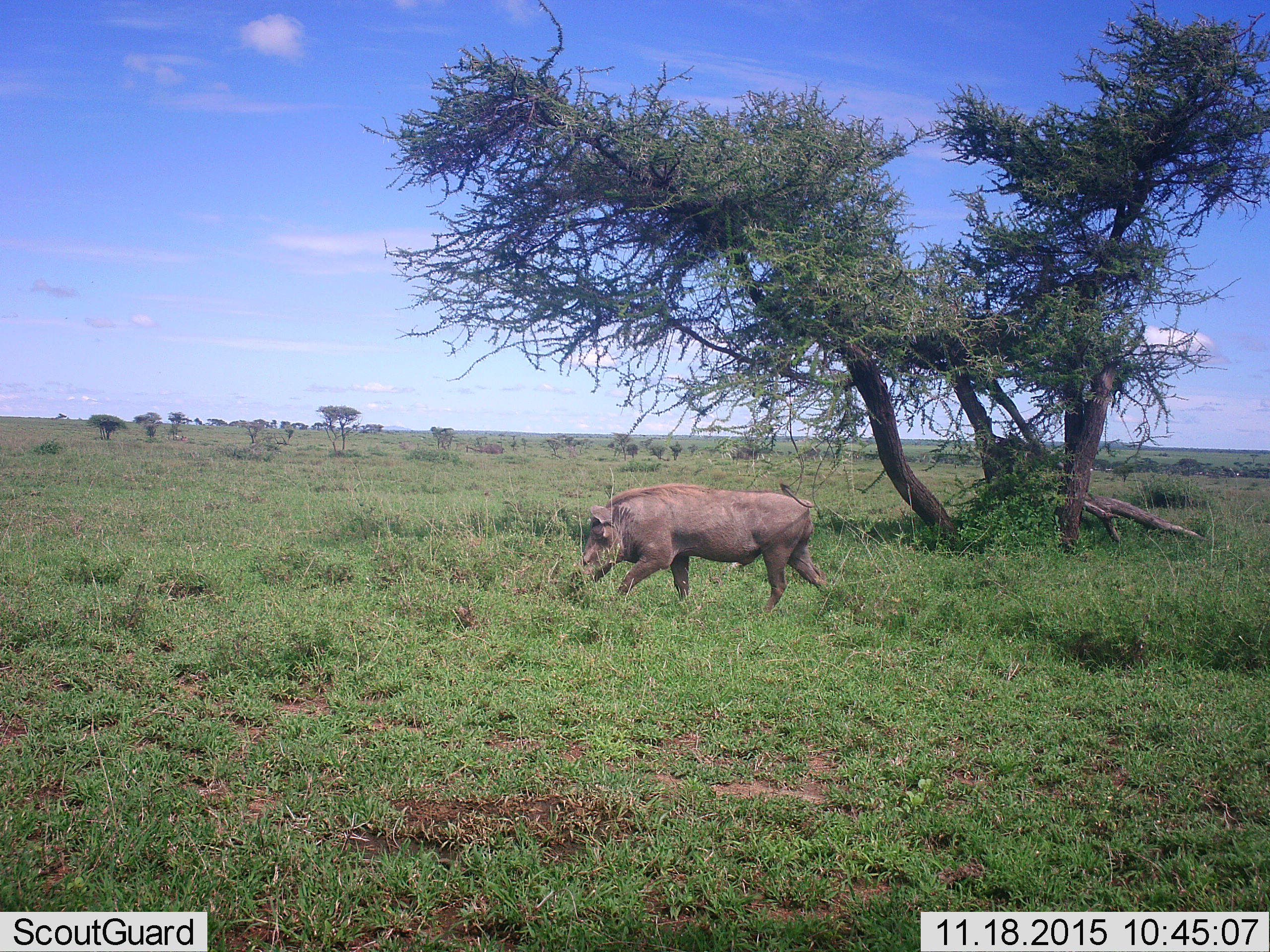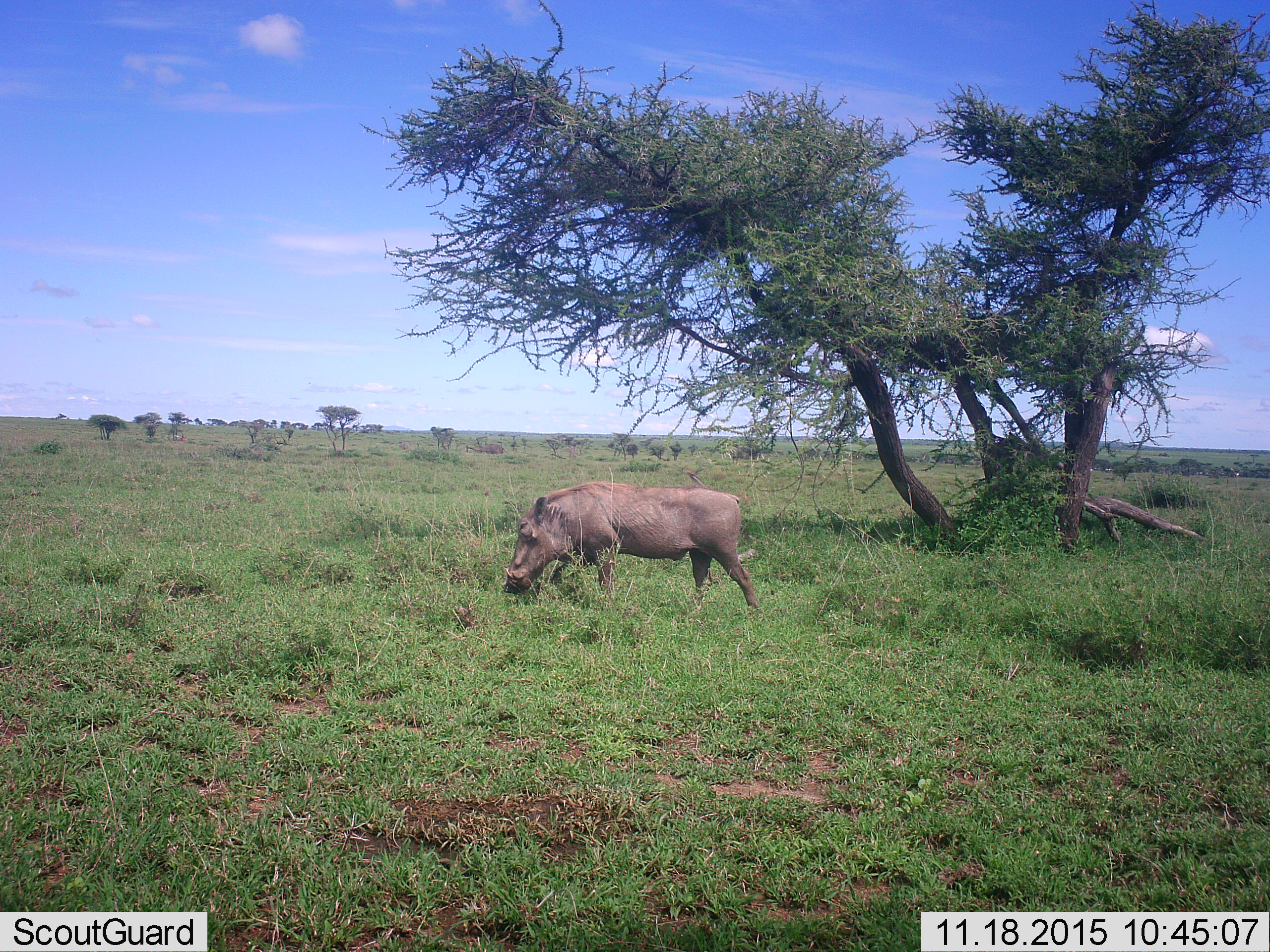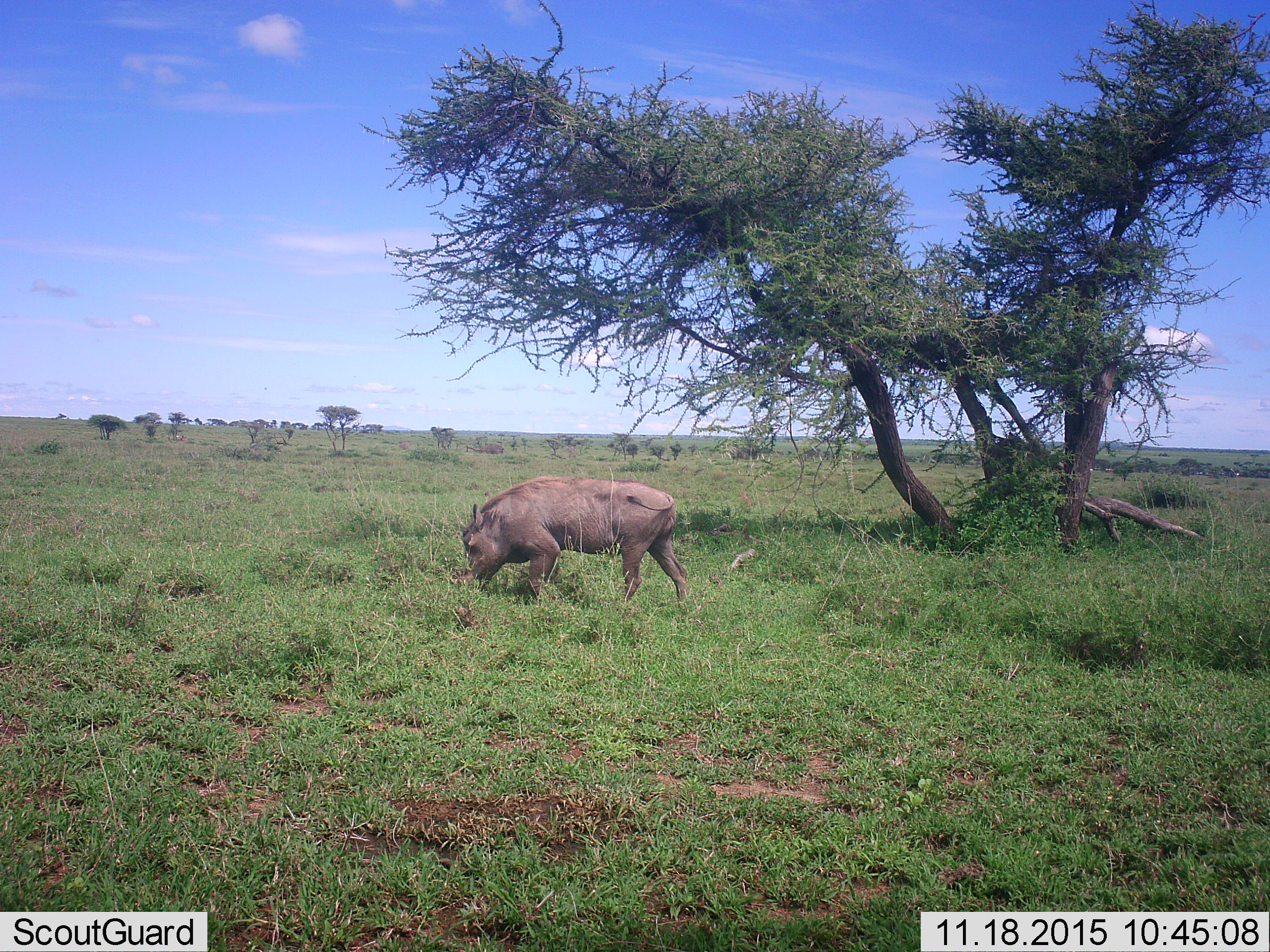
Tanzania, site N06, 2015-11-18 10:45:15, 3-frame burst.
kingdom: Animalia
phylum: Chordata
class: Mammalia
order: Artiodactyla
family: Suidae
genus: Phacochoerus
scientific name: Phacochoerus africanus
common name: warthog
Warthog (Phacochoerus africanus), count 1. Behavior (volunteer vote fractions): standing 0%, resting 0%, moving 88%, interacting 0%. Young present (vote fraction): 0%. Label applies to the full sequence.